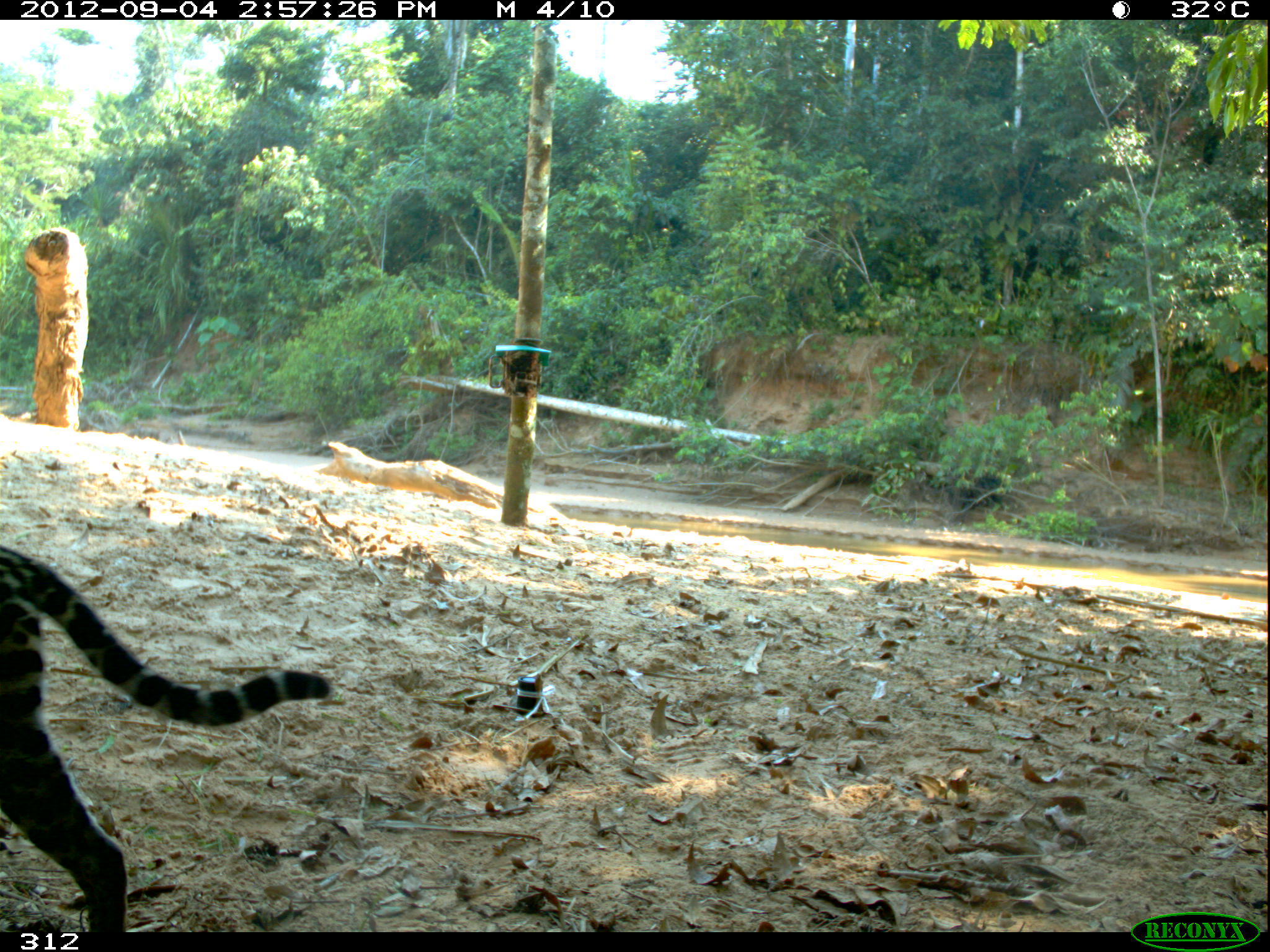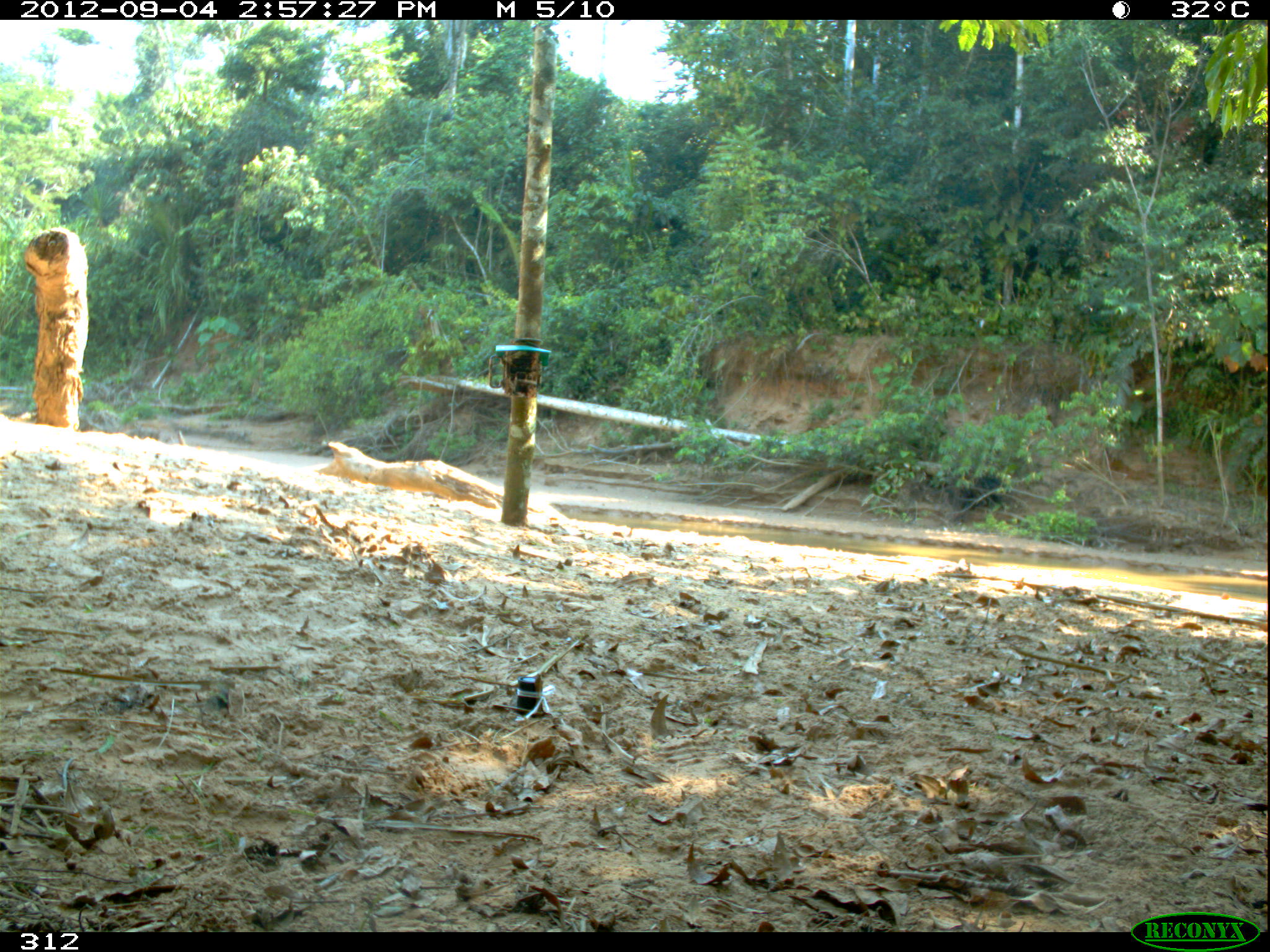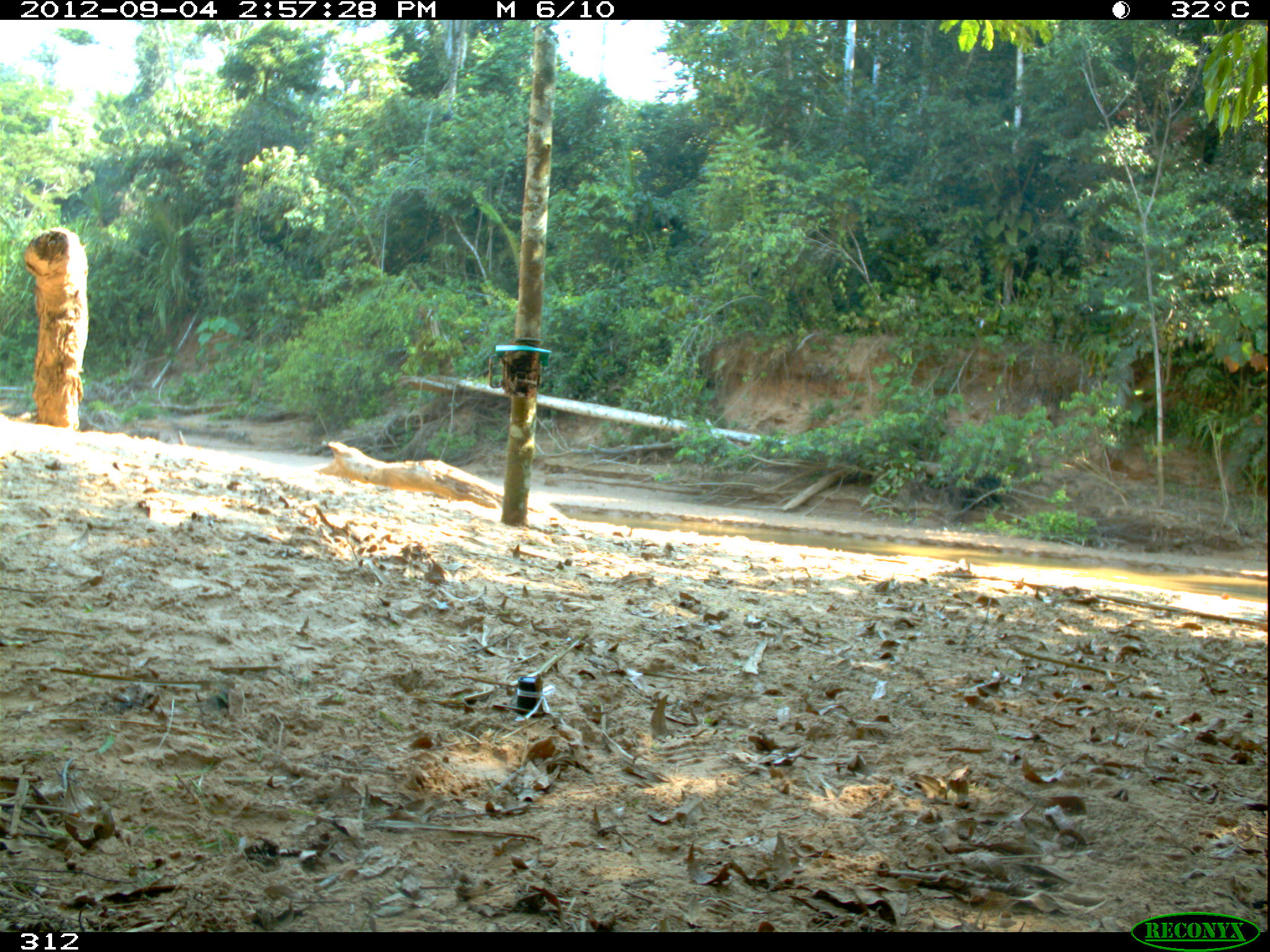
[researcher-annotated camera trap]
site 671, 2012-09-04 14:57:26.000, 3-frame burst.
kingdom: Animalia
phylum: Chordata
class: Mammalia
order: Carnivora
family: Felidae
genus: Leopardus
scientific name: Leopardus pardalis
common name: ocelot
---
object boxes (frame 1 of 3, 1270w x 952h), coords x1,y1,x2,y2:
leopardus pardalis: 0,545,332,931